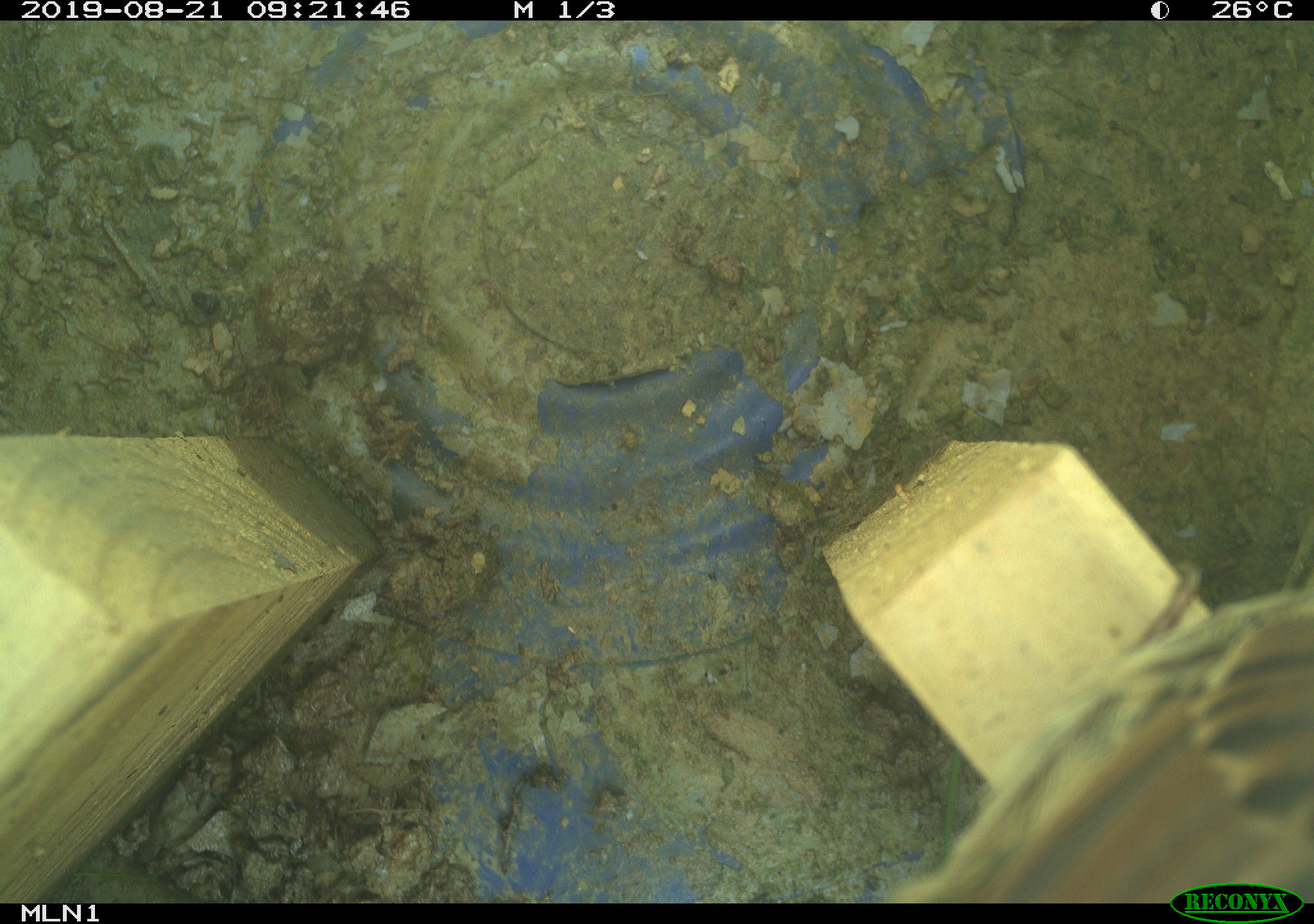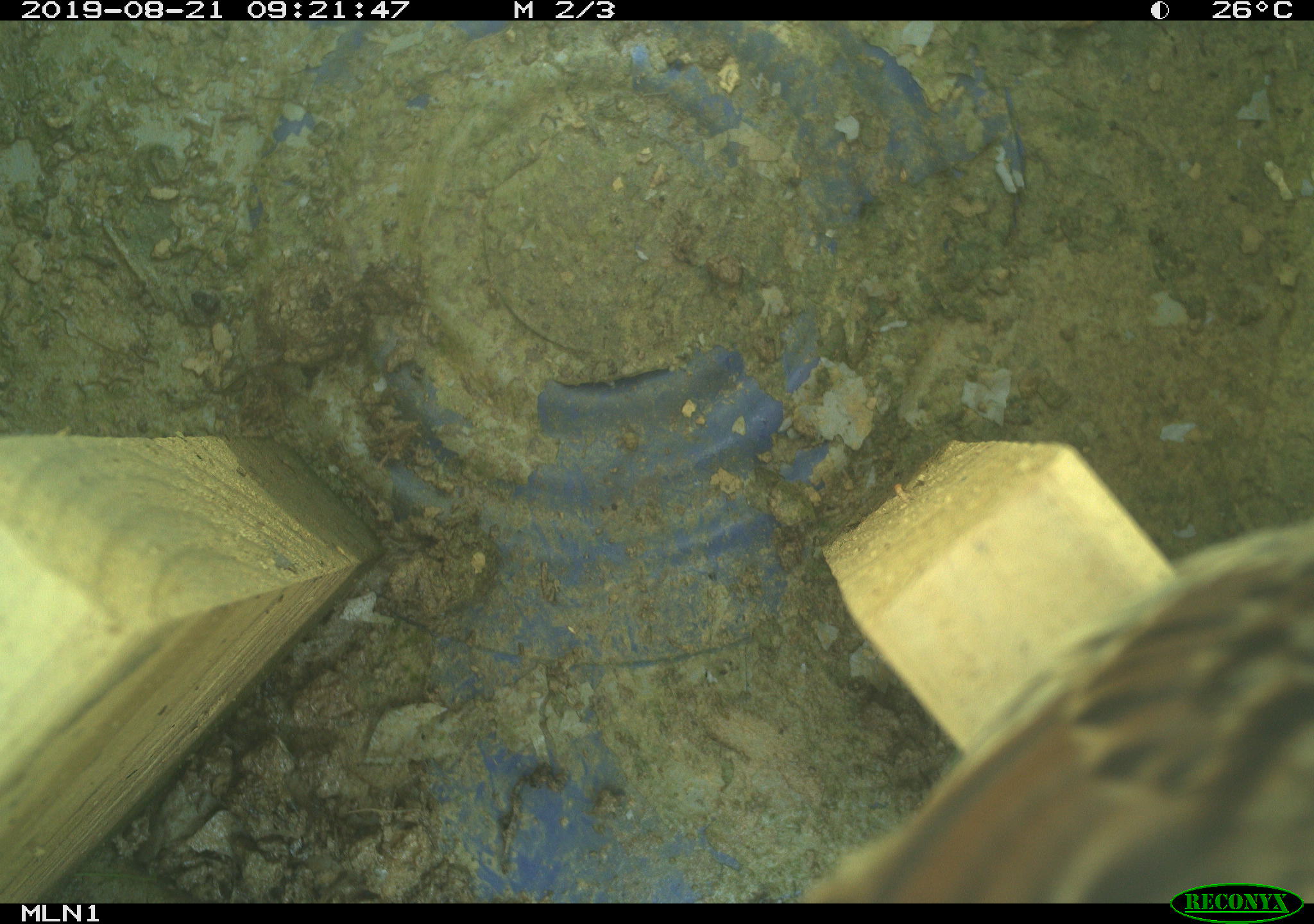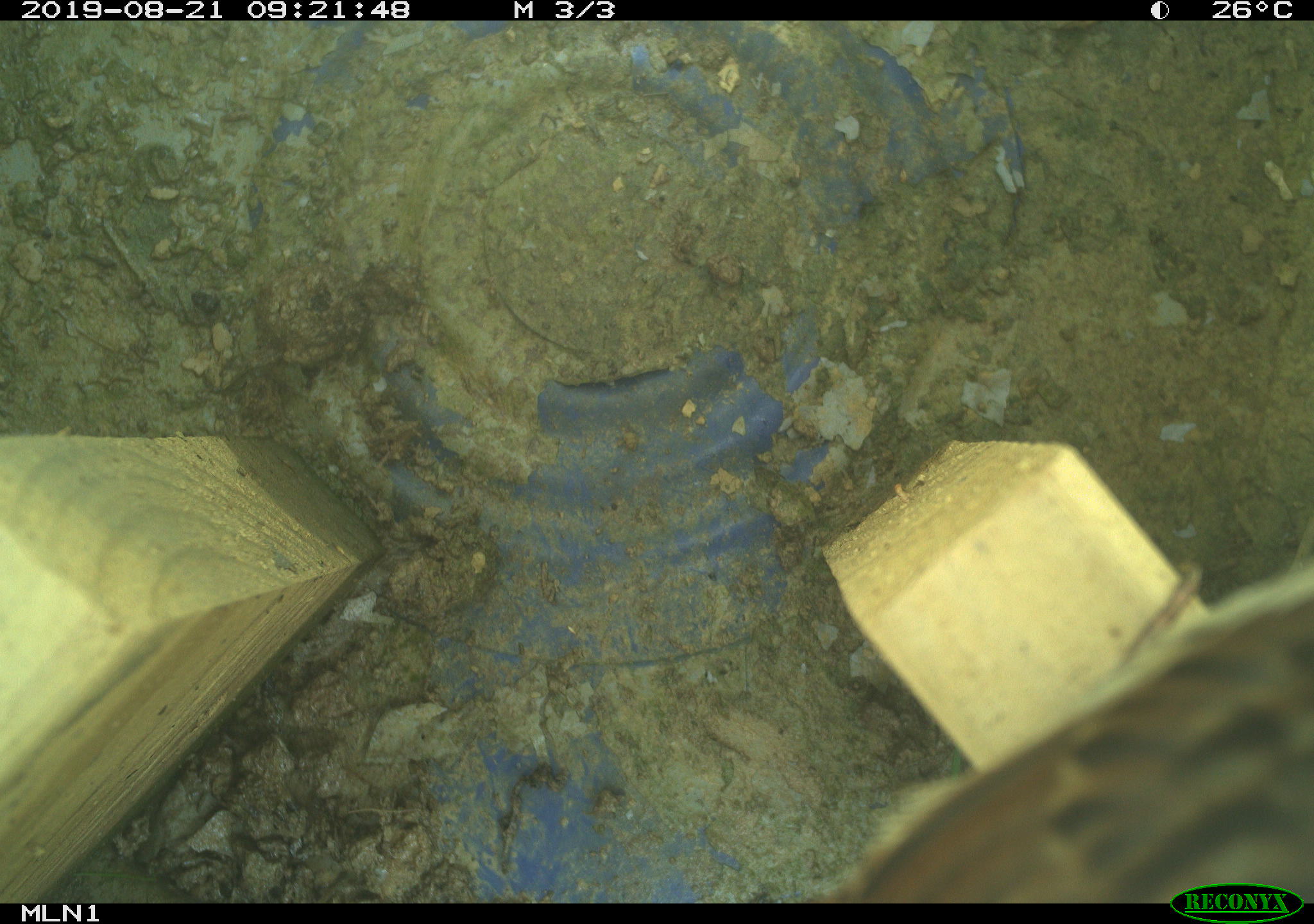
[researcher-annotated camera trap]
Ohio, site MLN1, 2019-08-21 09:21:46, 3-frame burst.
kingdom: Animalia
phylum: Chordata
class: Aves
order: Passeriformes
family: Passerellidae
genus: Melospiza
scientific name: Melospiza melodia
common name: song sparrow